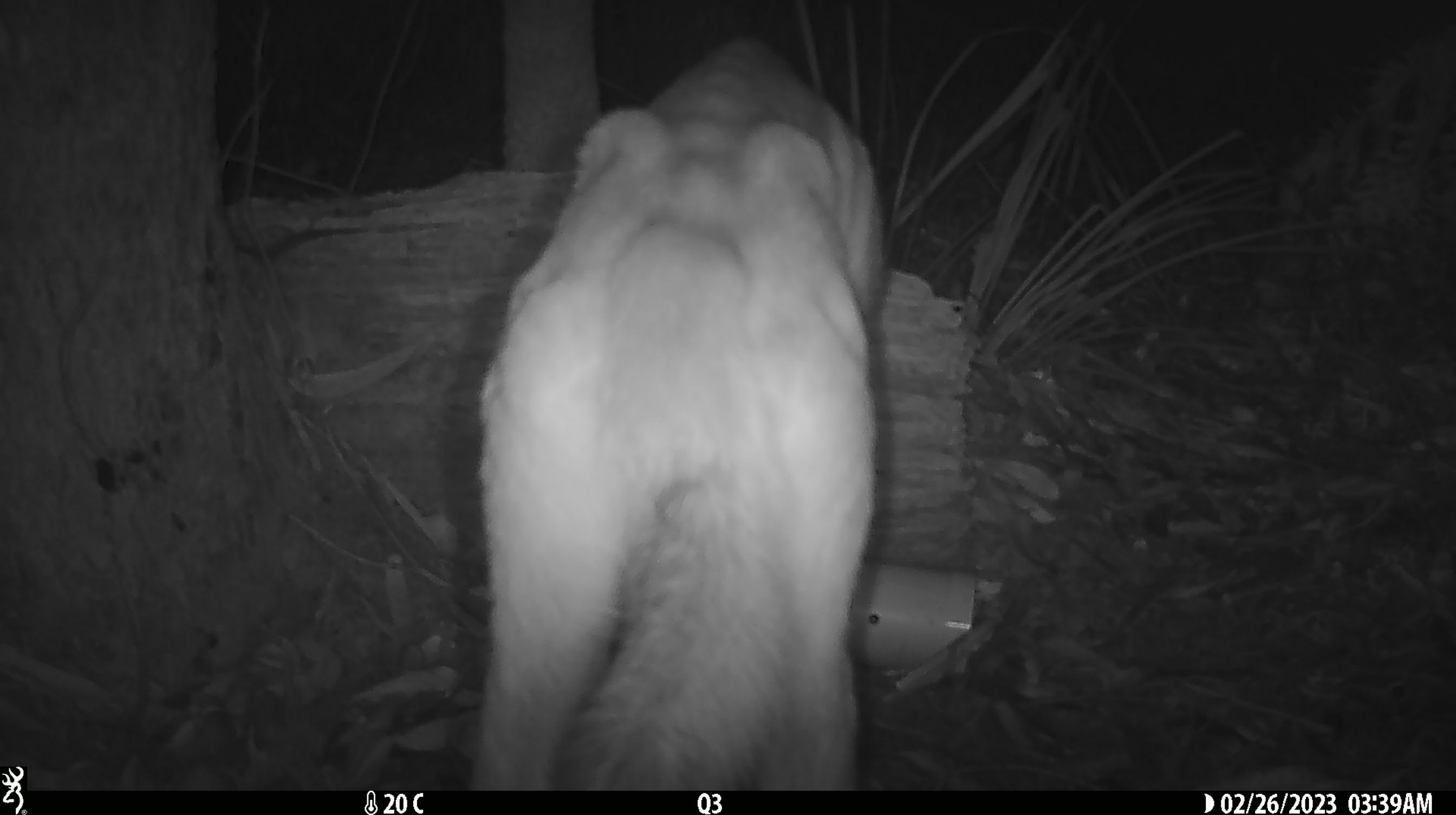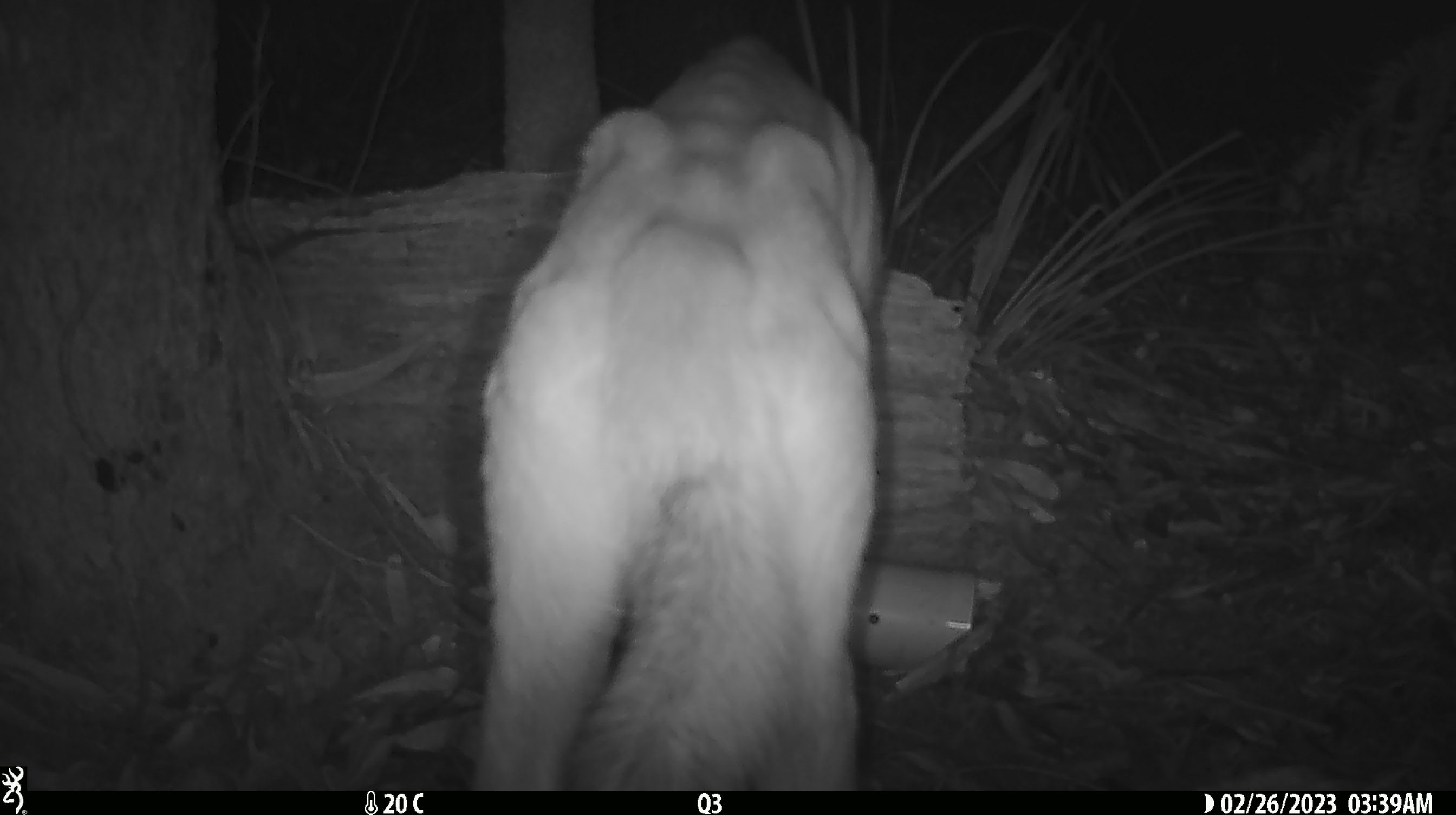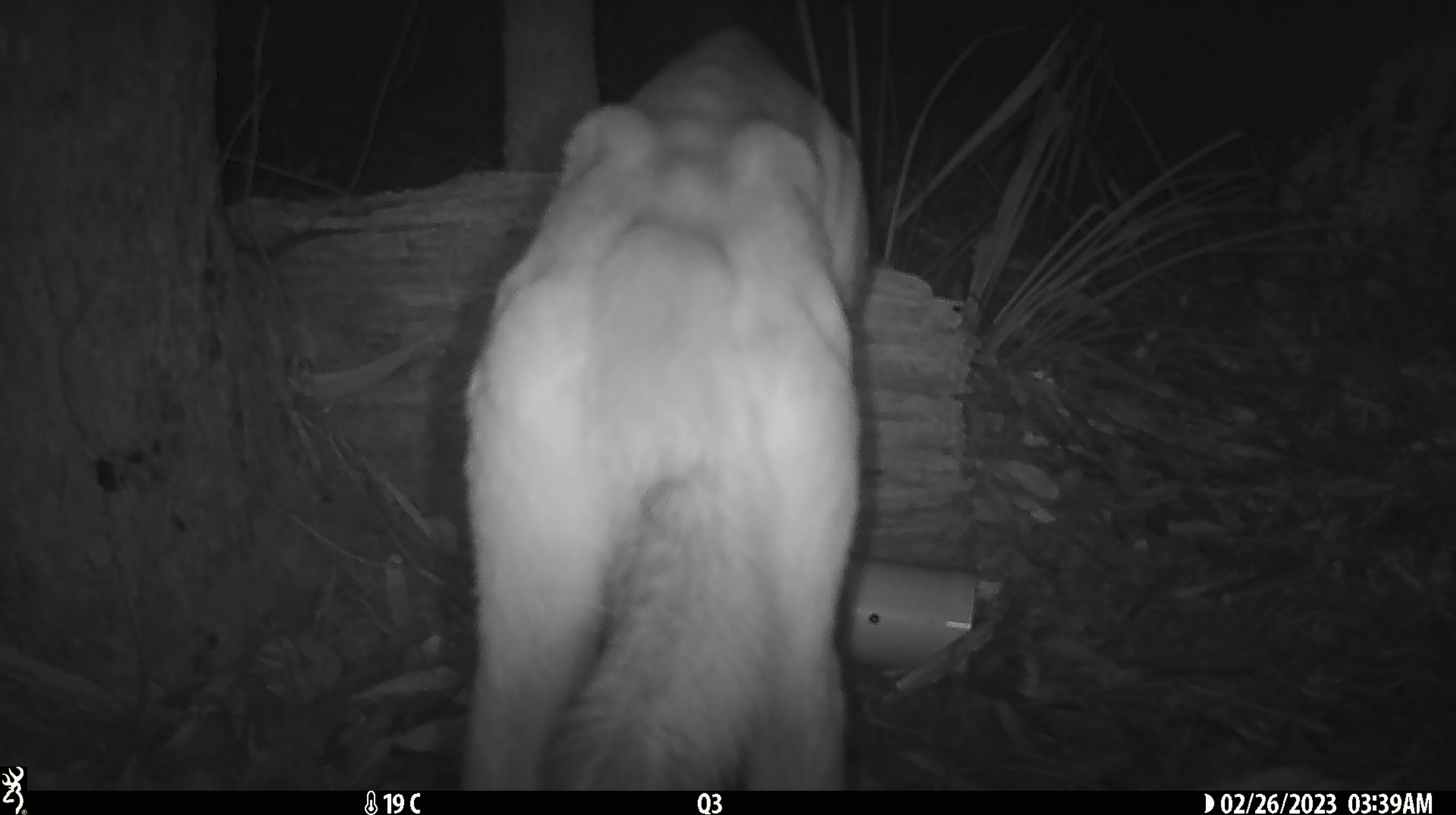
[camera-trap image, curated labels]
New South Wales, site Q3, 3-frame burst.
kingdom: Animalia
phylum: Chordata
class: Mammalia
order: Carnivora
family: Canidae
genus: Canis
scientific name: Canis familiaris dingo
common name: dingo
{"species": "dingo (Canis familiaris dingo)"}